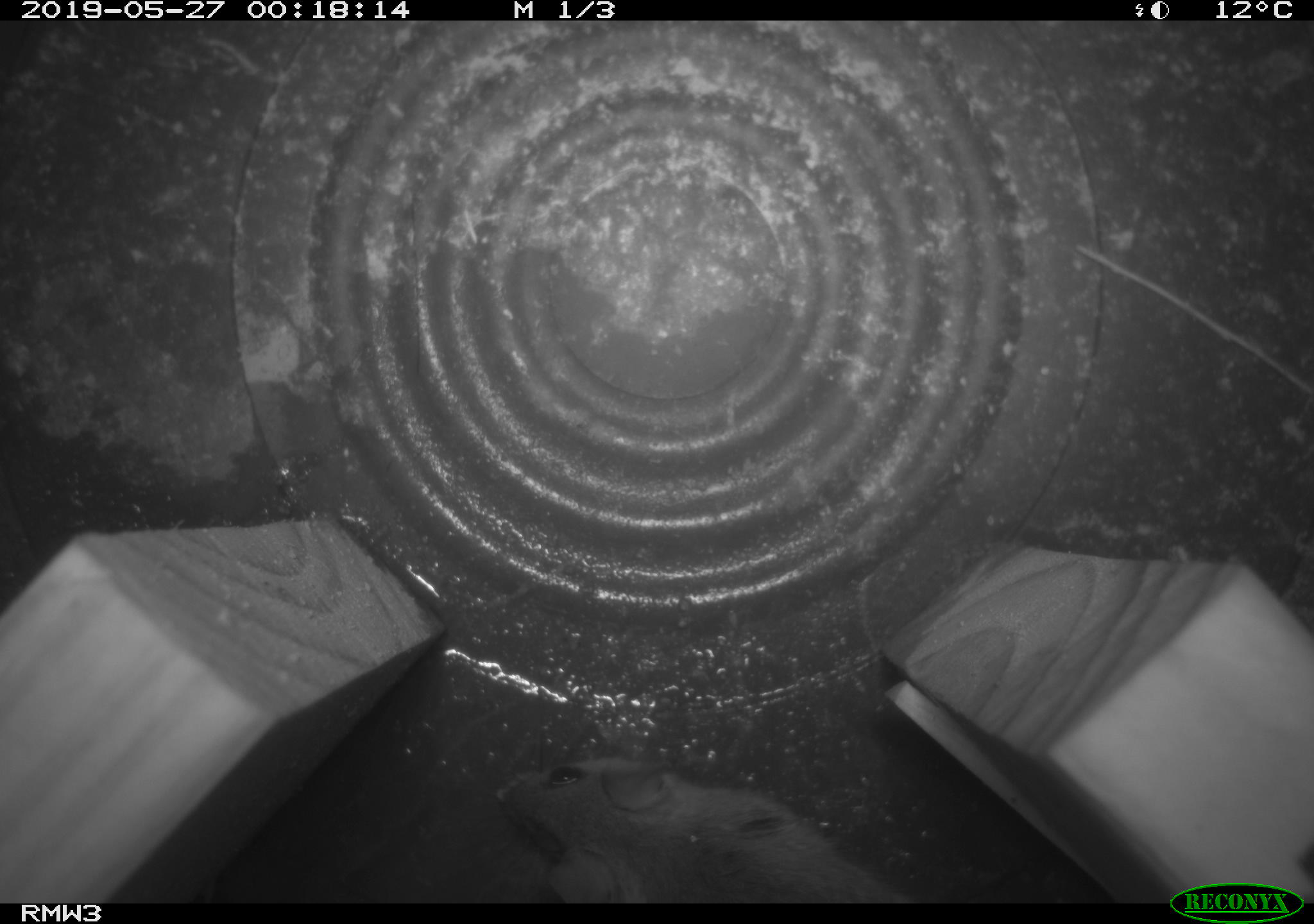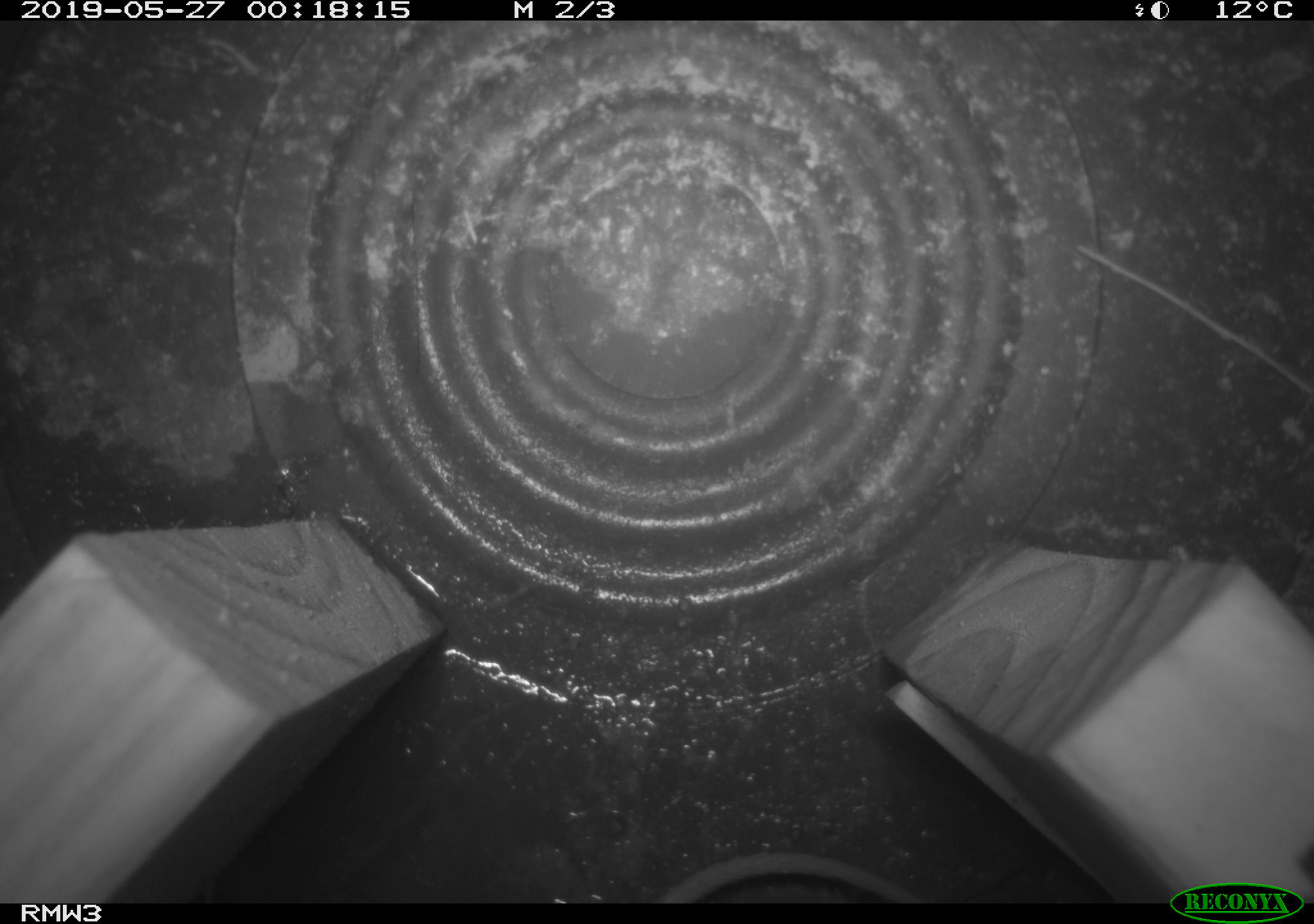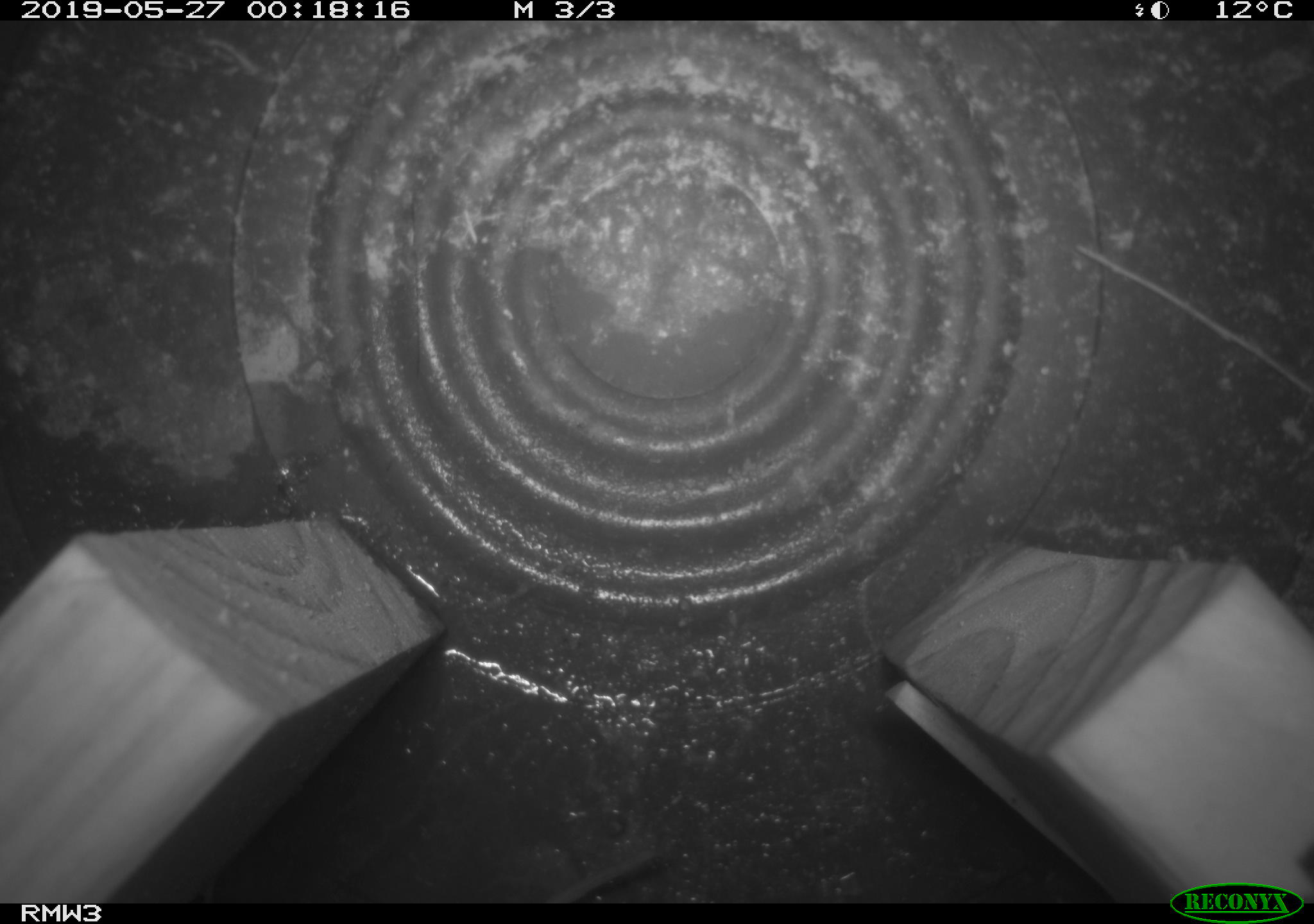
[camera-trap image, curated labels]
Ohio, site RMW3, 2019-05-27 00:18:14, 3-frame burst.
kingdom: Animalia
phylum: Chordata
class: Mammalia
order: Rodentia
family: Cricetidae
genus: Peromyscus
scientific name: Peromyscus leucopus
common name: white-footed mouse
White-footed mouse (Peromyscus leucopus).